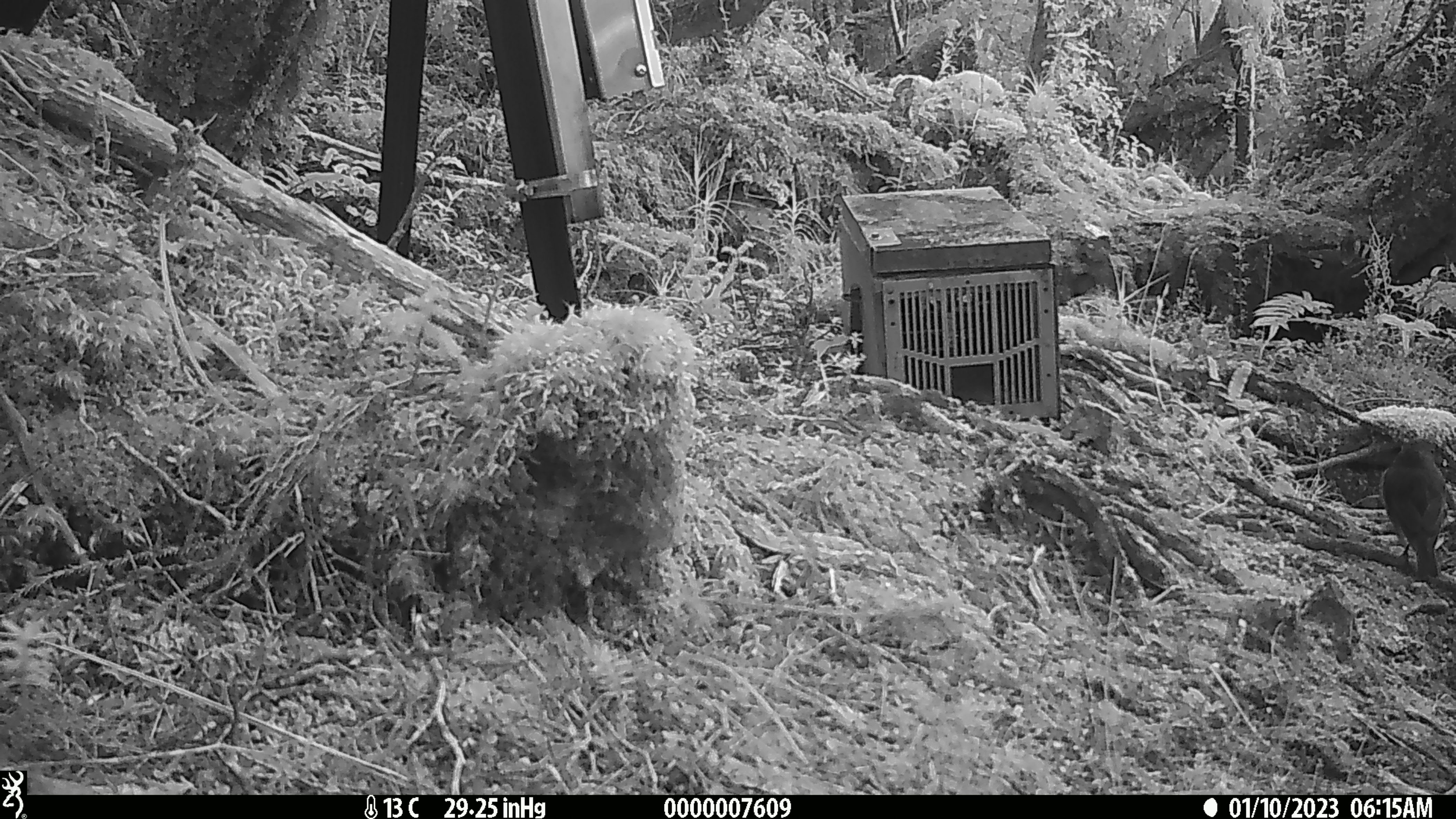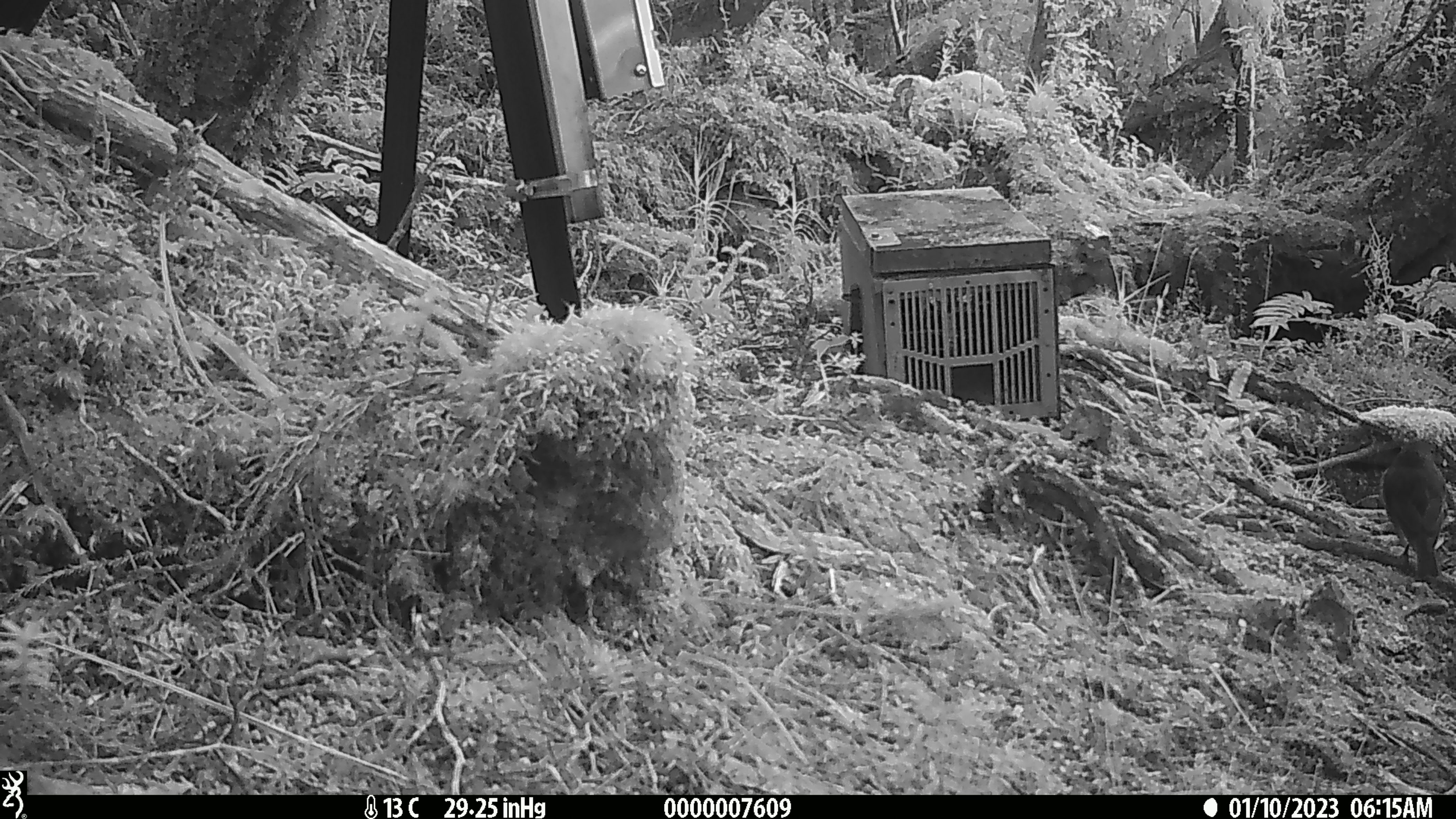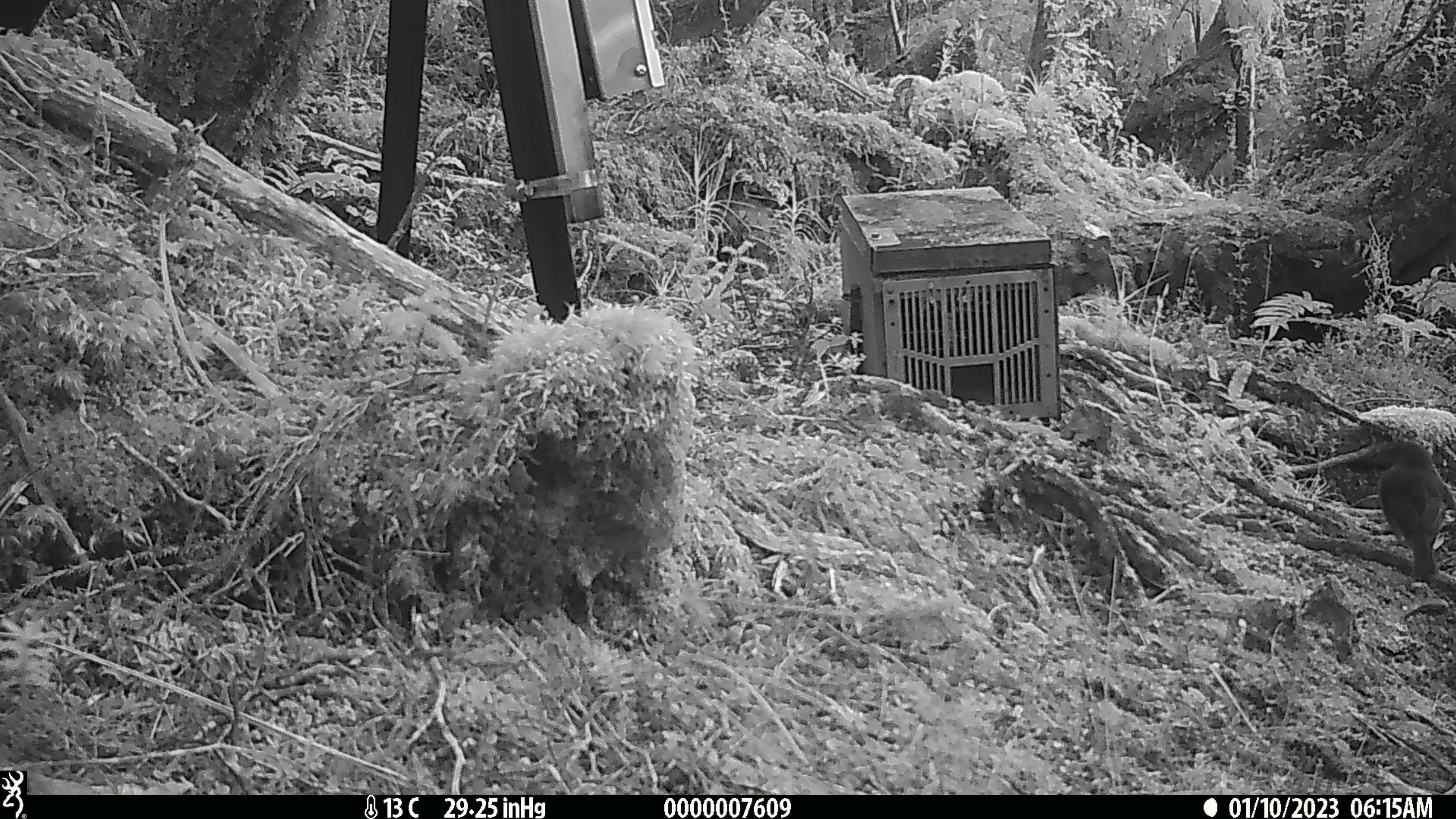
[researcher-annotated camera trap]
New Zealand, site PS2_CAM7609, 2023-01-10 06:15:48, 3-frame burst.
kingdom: Animalia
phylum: Chordata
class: Aves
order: Passeriformes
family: Petroicidae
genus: Petroica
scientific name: Petroica australis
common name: new zealand robin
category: robin